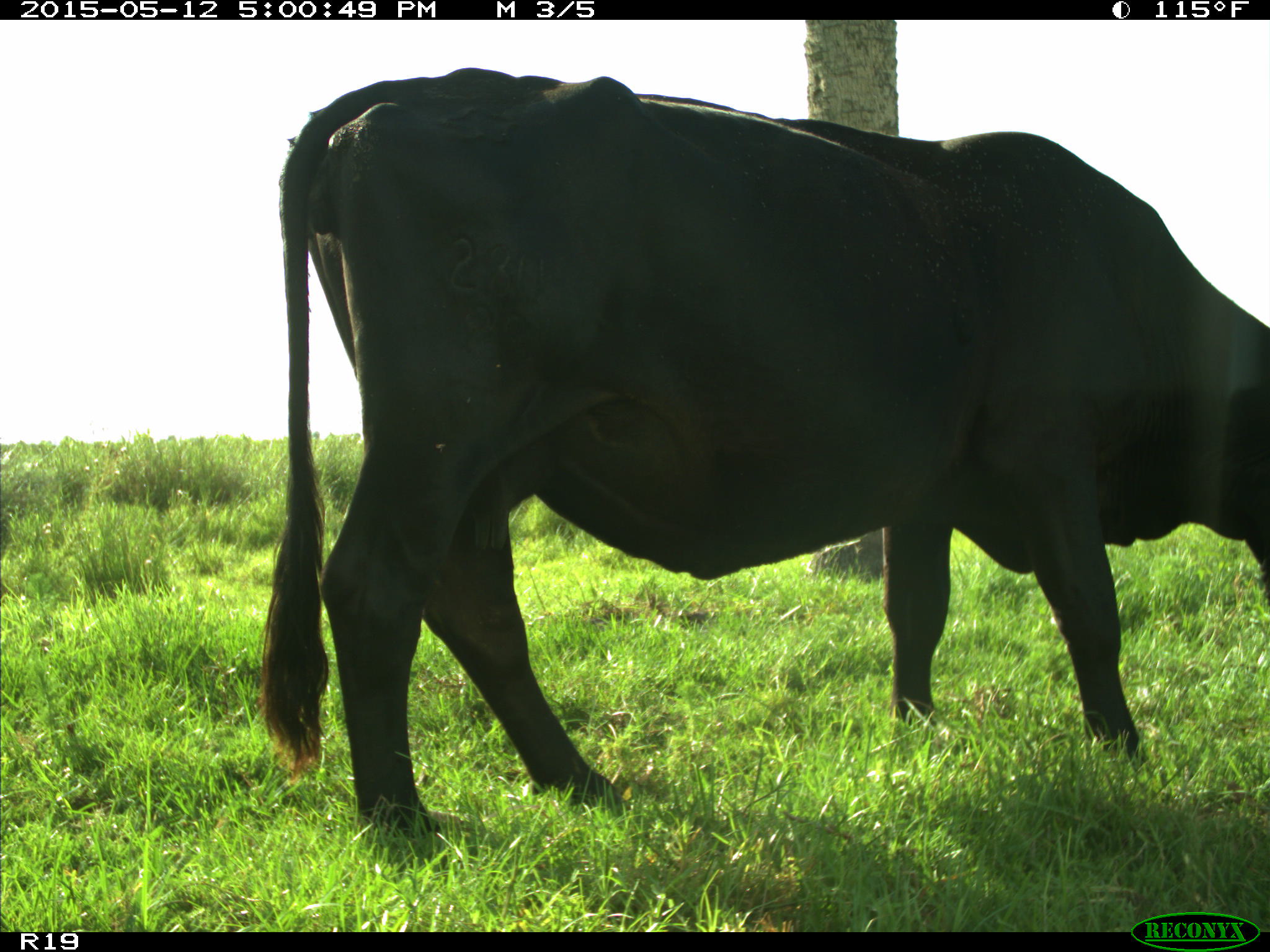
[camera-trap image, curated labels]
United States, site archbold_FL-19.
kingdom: Animalia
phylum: Chordata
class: Mammalia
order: Artiodactyla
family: Bovidae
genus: Bos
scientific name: Bos taurus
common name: domestic cow